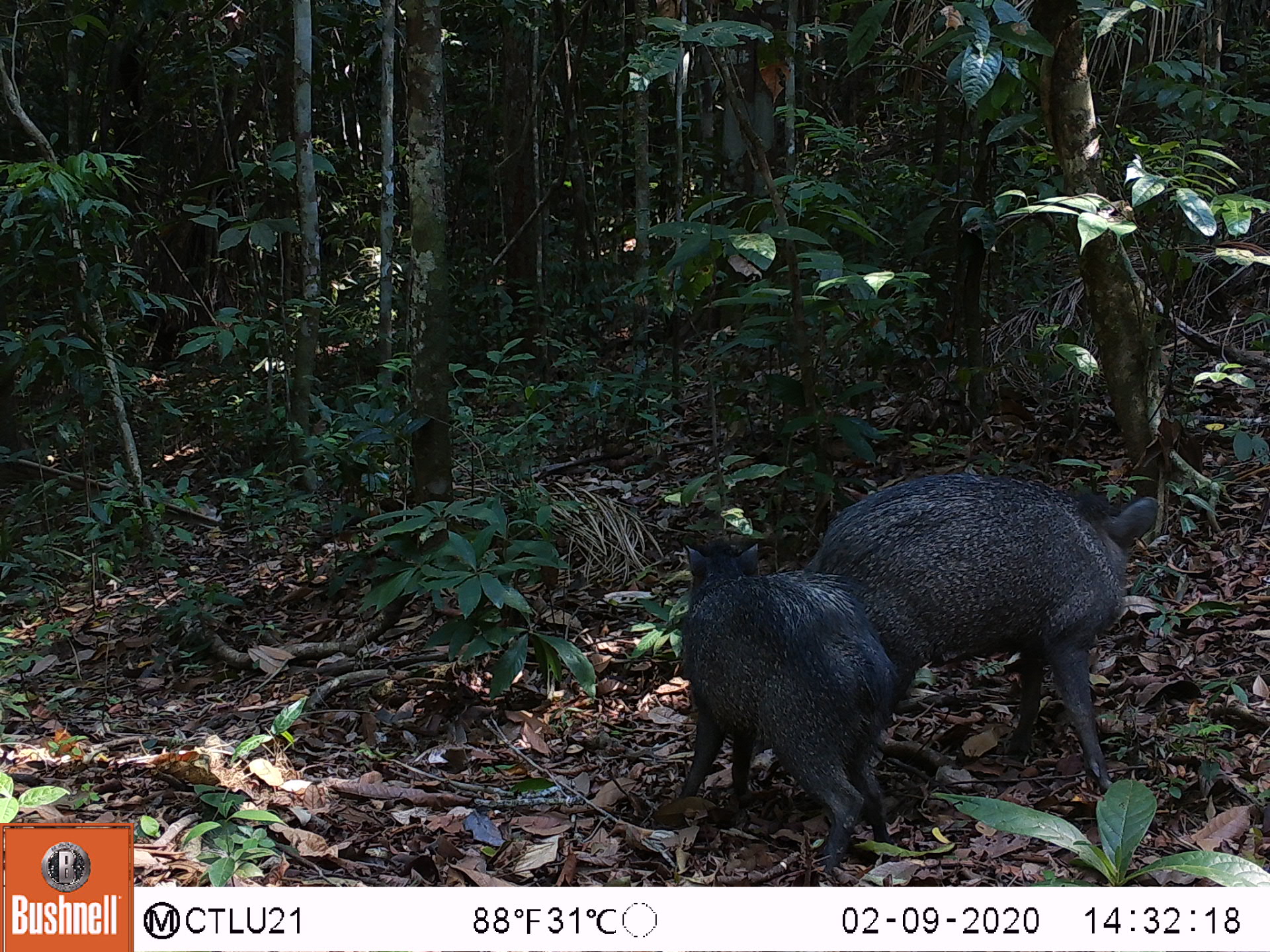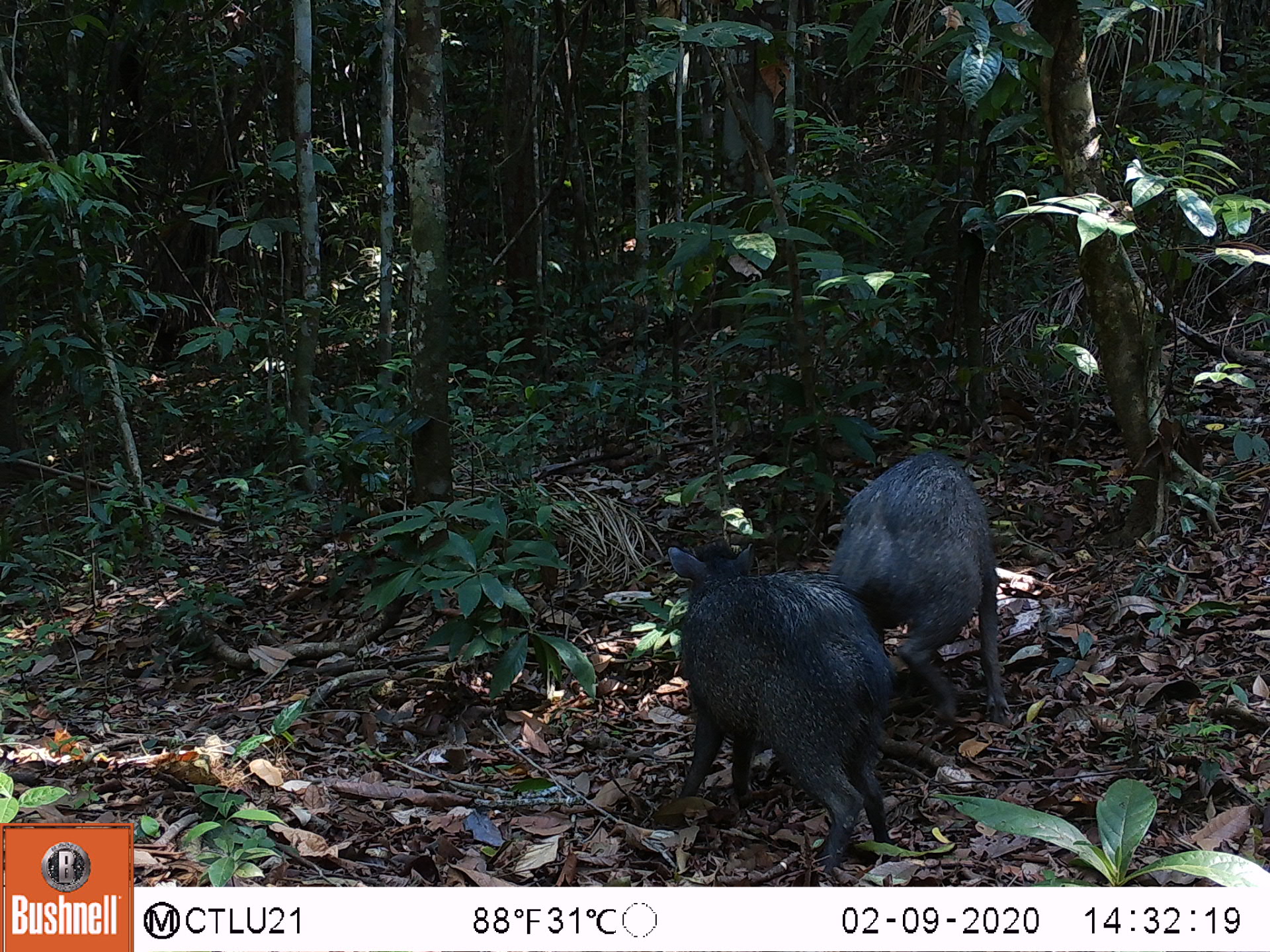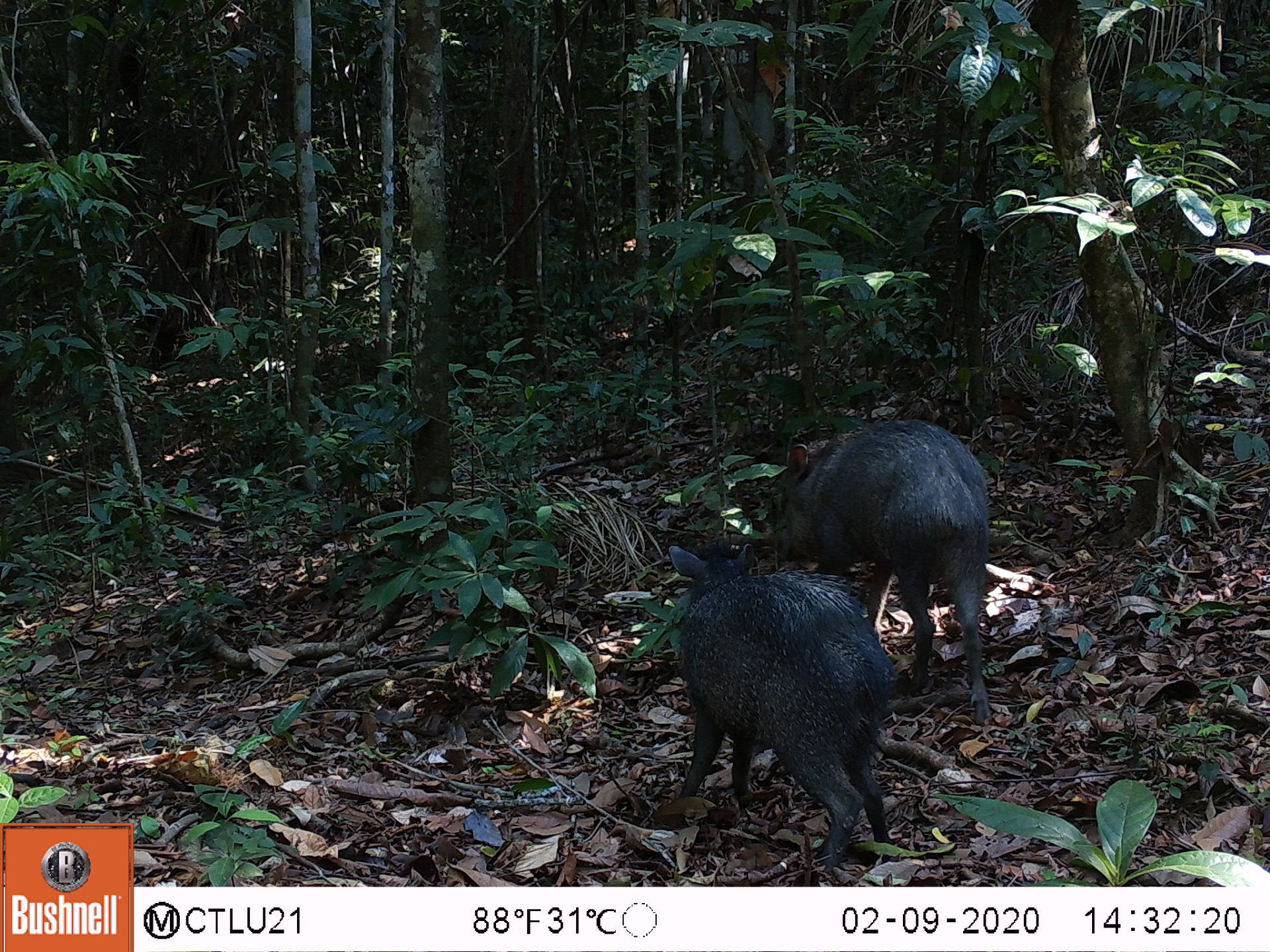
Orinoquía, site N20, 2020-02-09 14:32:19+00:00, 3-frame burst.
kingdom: Animalia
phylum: Chordata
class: Mammalia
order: Artiodactyla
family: Tayassuidae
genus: Pecari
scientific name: Pecari tajacu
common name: collared peccary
Collared peccary (Pecari tajacu).